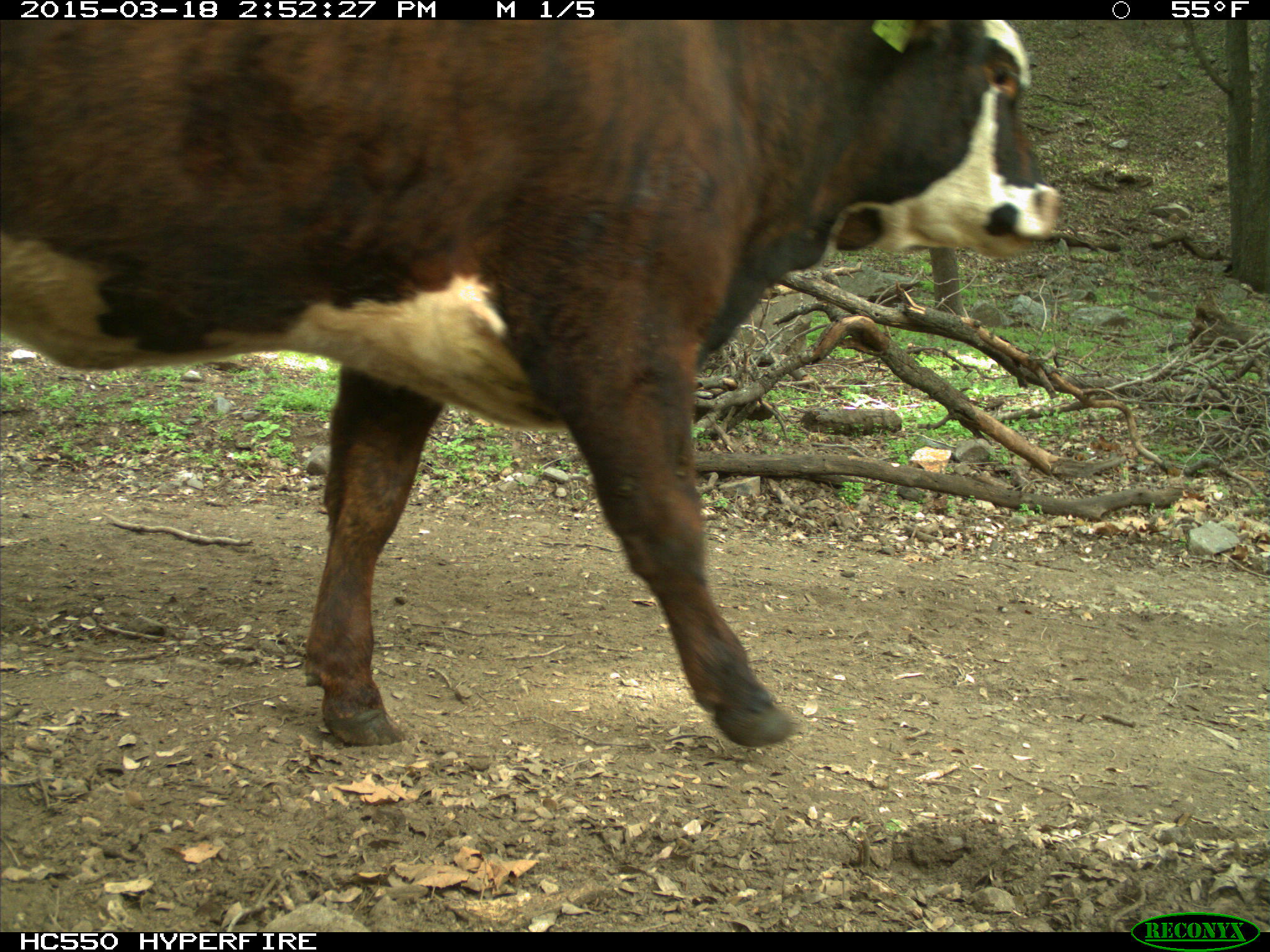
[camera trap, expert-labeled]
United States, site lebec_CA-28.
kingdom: Animalia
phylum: Chordata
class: Mammalia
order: Artiodactyla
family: Bovidae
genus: Bos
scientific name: Bos taurus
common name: domestic cow